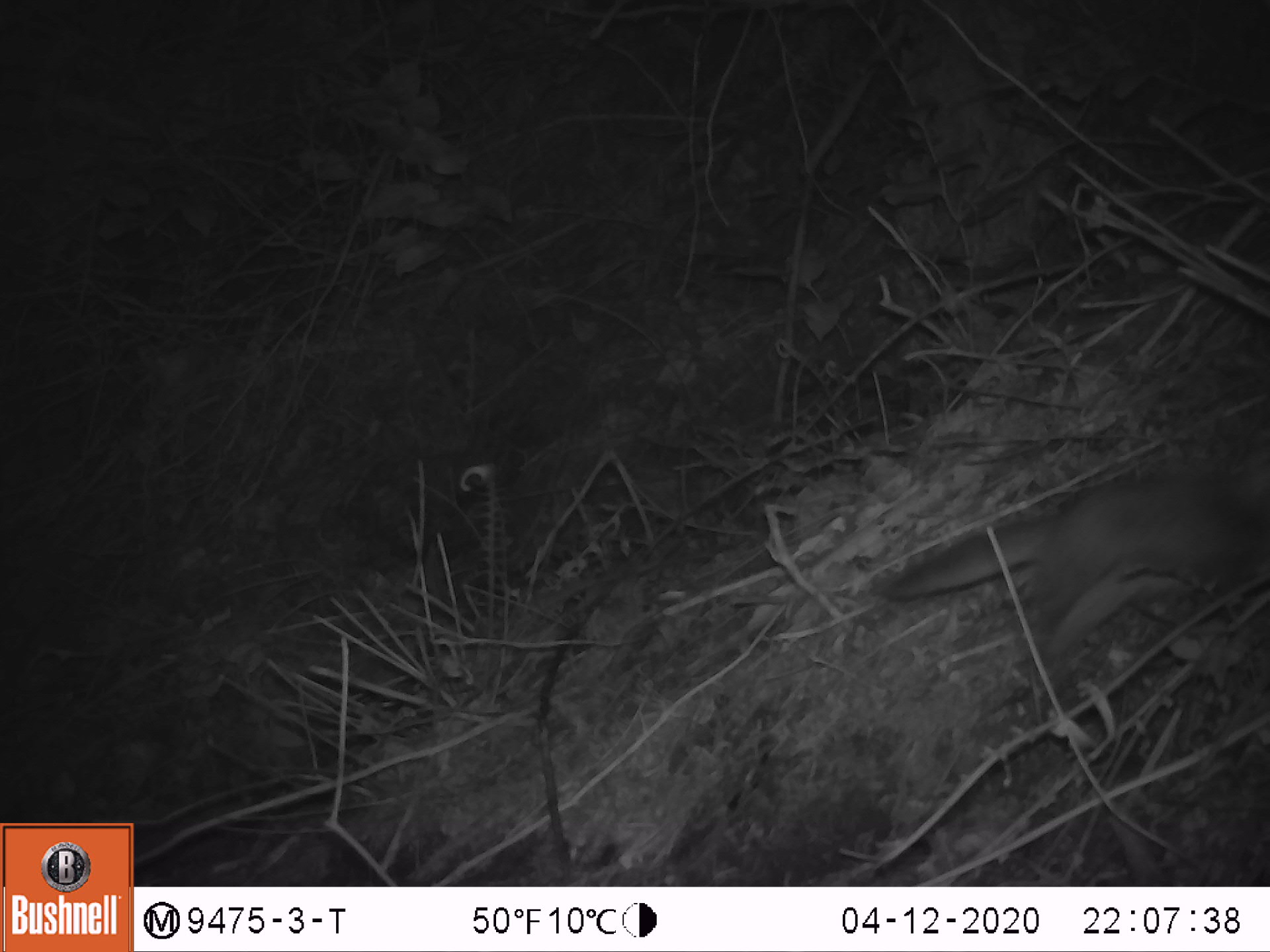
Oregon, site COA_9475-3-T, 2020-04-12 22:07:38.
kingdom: Animalia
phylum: Chordata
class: Mammalia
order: Rodentia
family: Sciuridae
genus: Glaucomys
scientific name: Glaucomys oregonensis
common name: humboldt's flying squirrel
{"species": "humboldt's flying squirrel (Glaucomys oregonensis)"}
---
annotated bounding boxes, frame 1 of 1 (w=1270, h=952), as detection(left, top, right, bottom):
humboldt's flying squirrel: detection(866, 442, 1267, 698)